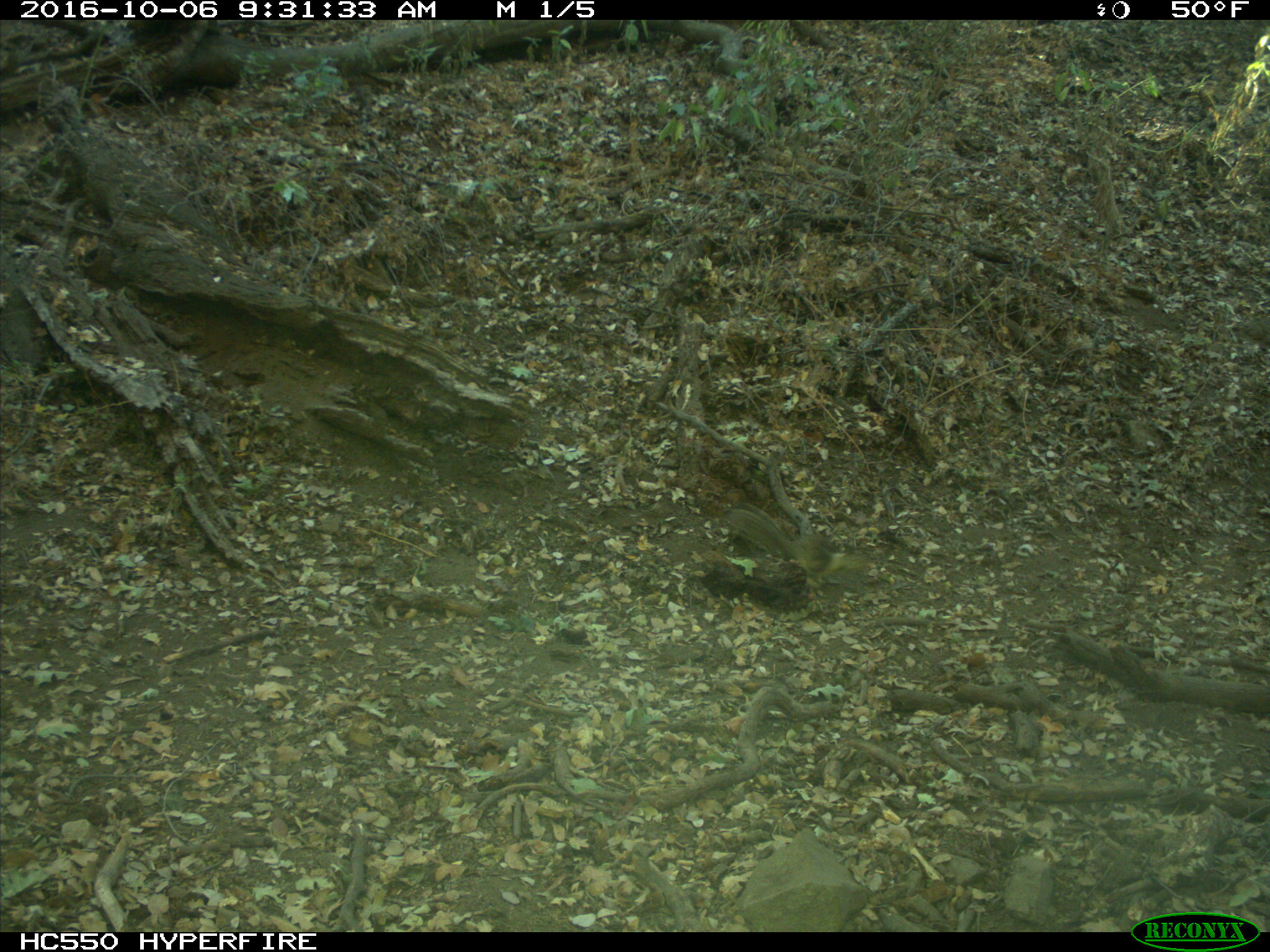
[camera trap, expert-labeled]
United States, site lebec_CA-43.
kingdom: Animalia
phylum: Chordata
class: Mammalia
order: Rodentia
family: Sciuridae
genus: Otospermophilus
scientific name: Otospermophilus beecheyi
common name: california ground squirrel